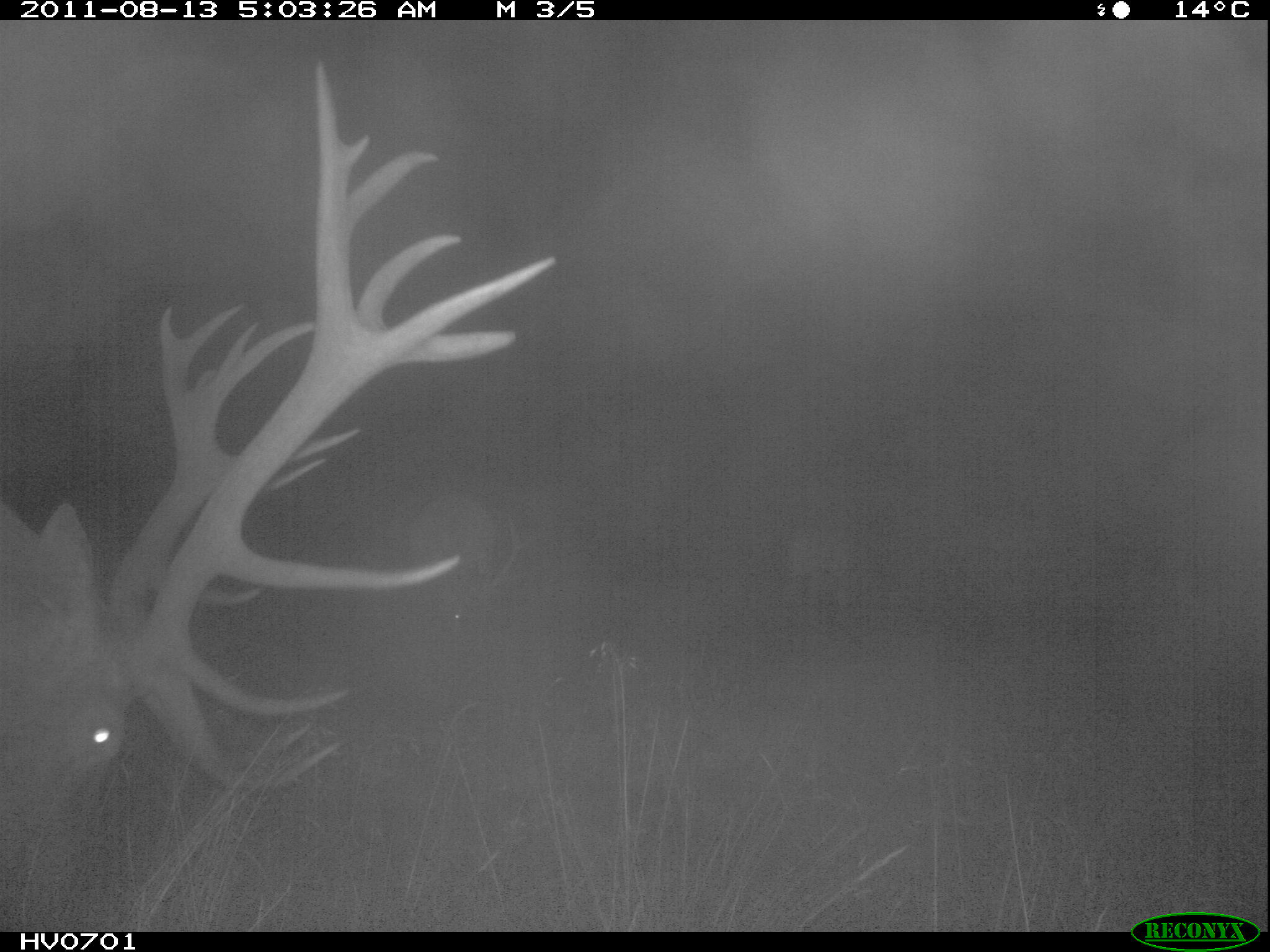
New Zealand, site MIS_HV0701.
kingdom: Animalia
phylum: Chordata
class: Mammalia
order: Artiodactyla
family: Cervidae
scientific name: Cervidae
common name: deer